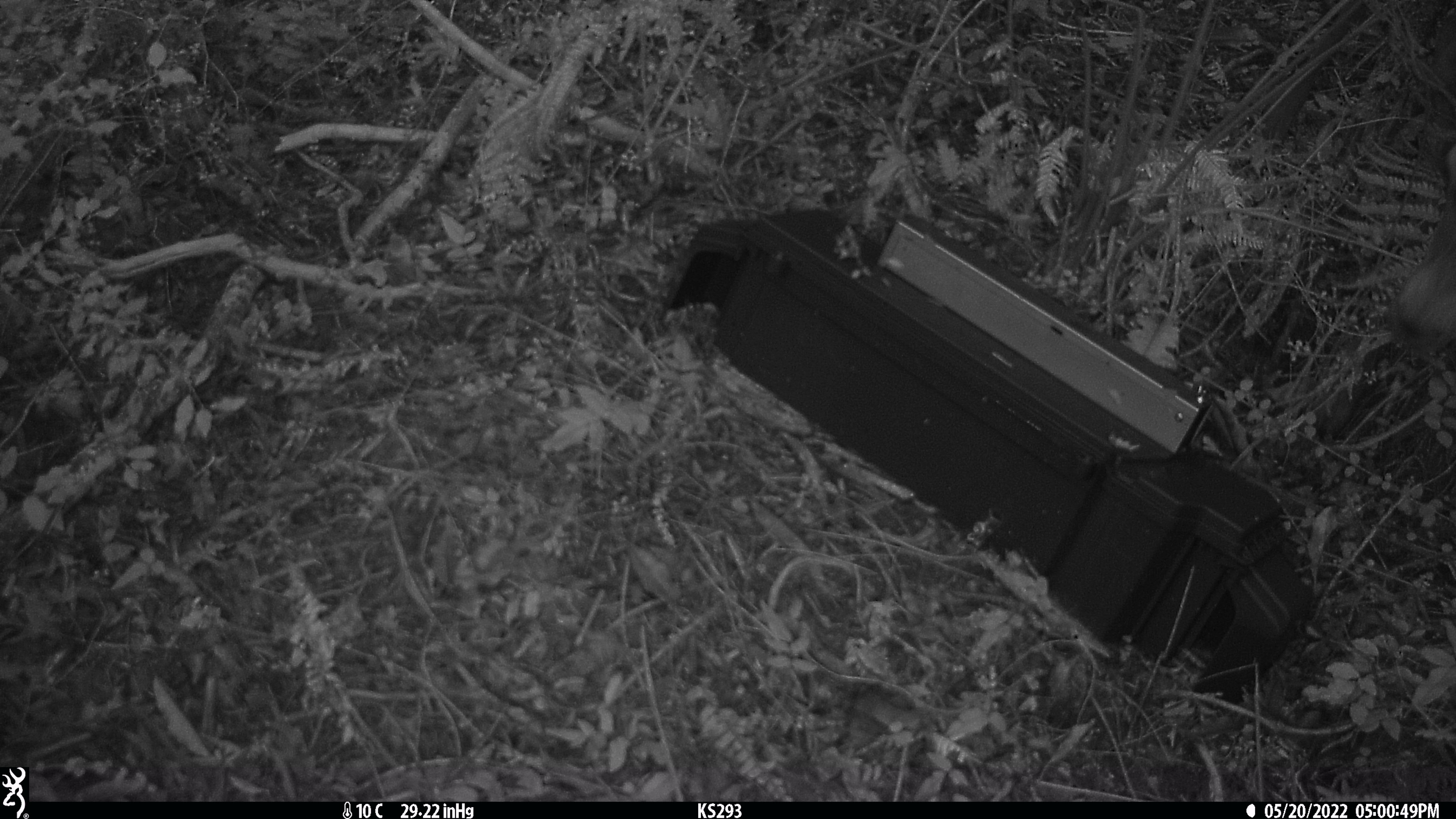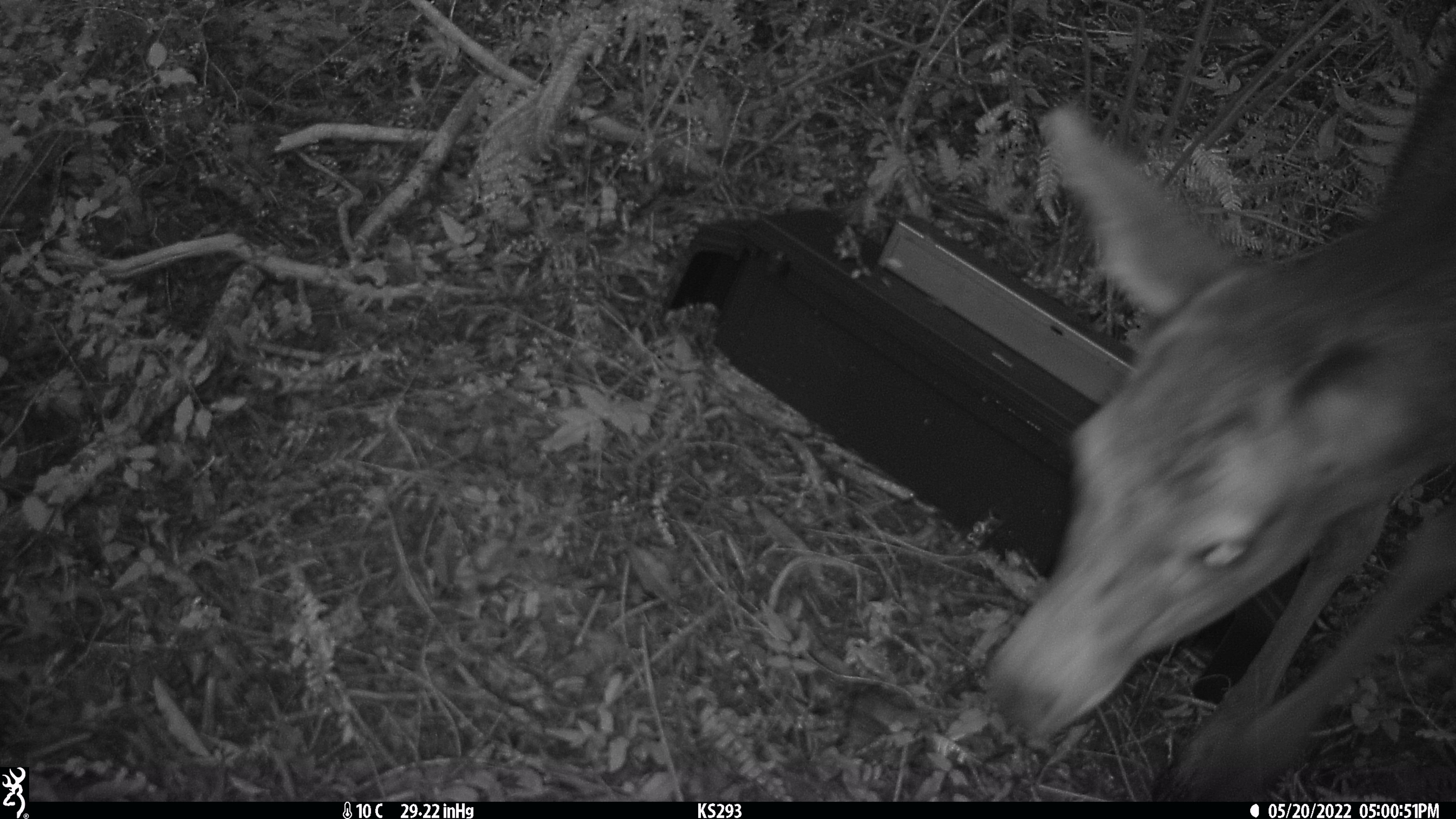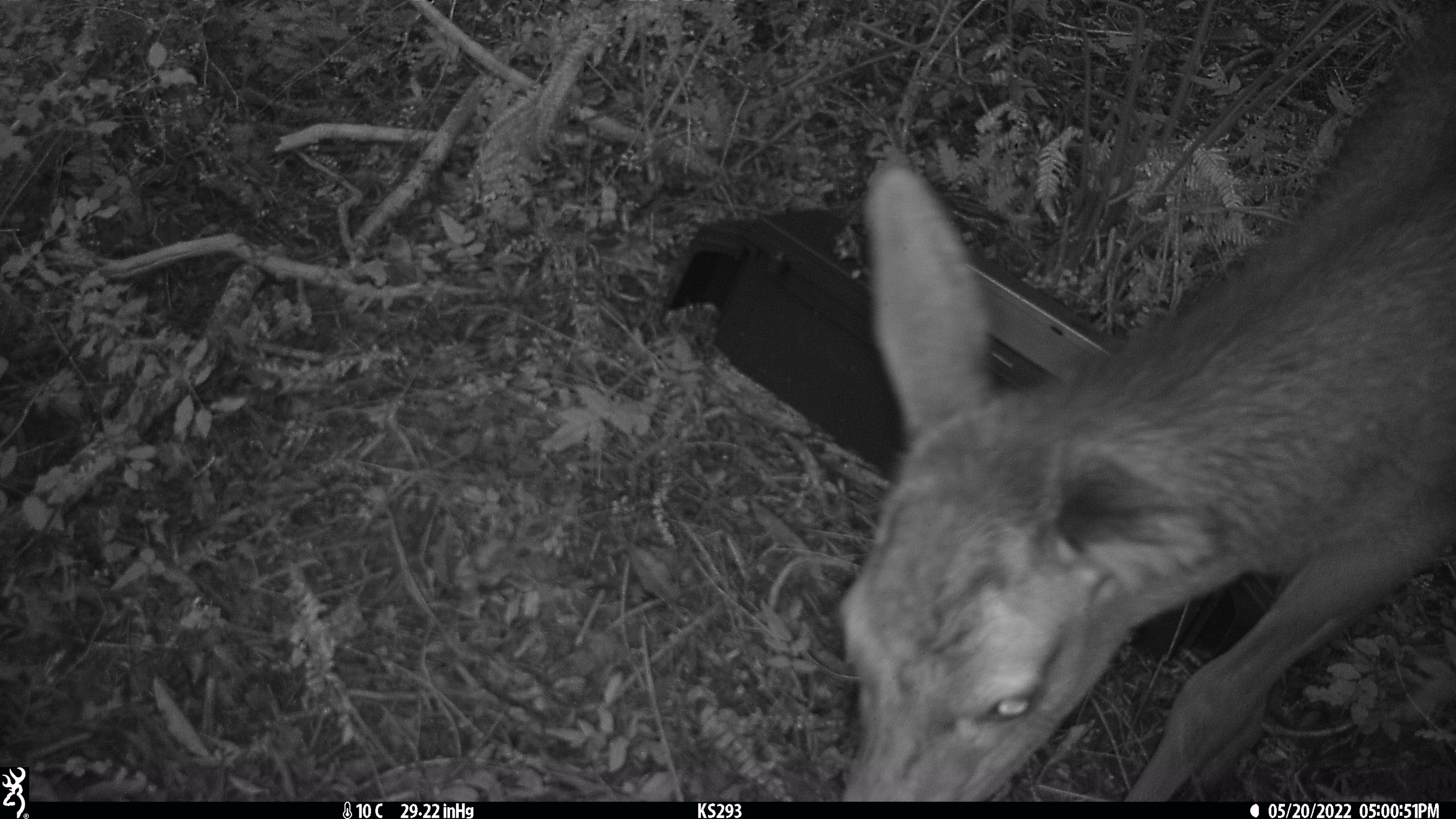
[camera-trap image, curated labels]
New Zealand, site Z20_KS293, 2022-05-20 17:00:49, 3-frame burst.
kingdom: Animalia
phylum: Chordata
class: Mammalia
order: Artiodactyla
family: Cervidae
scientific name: Cervidae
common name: deer